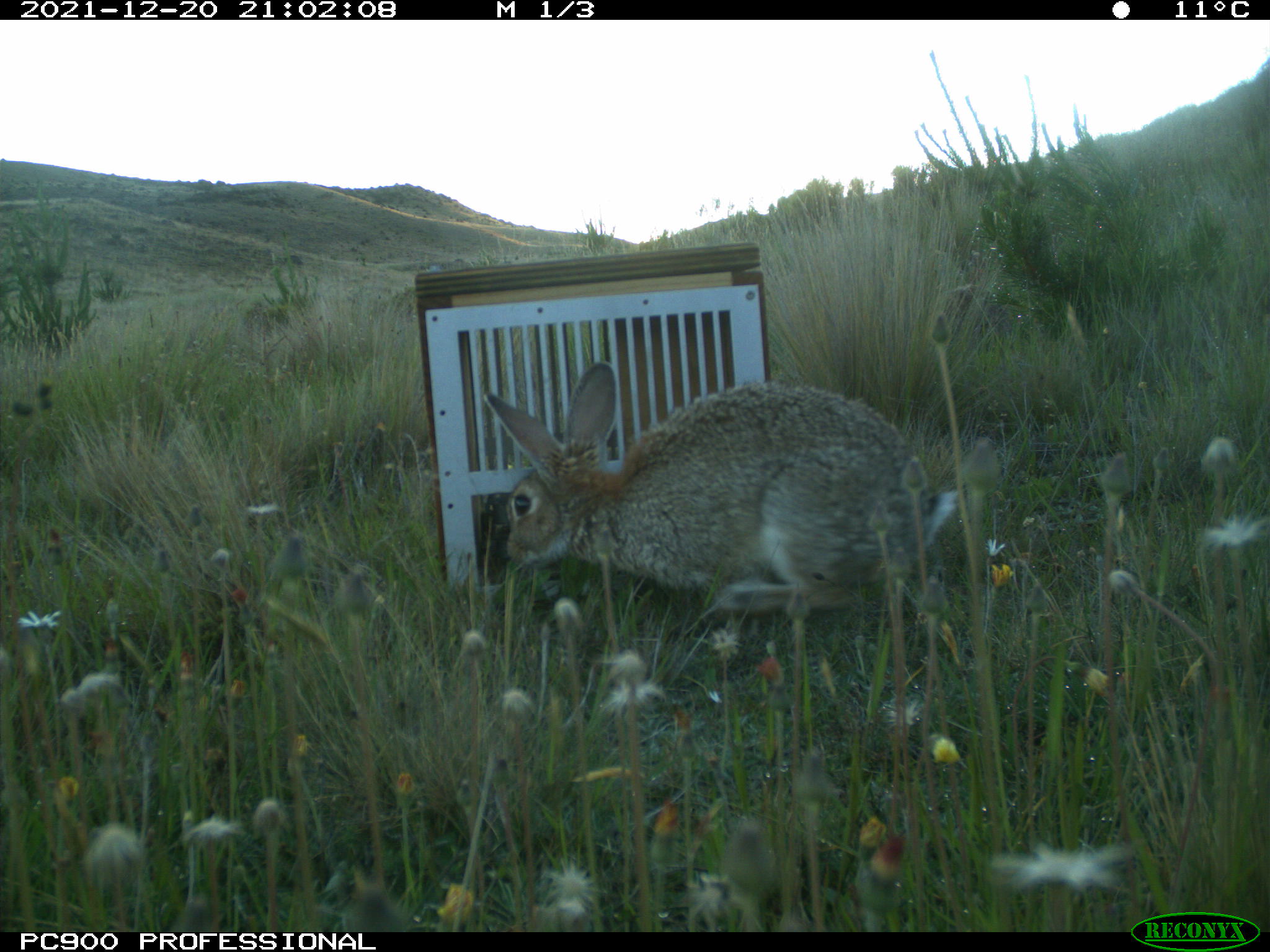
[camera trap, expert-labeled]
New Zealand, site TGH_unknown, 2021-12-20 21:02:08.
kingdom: Animalia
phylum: Chordata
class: Mammalia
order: Lagomorpha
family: Leporidae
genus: Oryctolagus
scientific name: Oryctolagus cuniculus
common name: european rabbit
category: rabbit